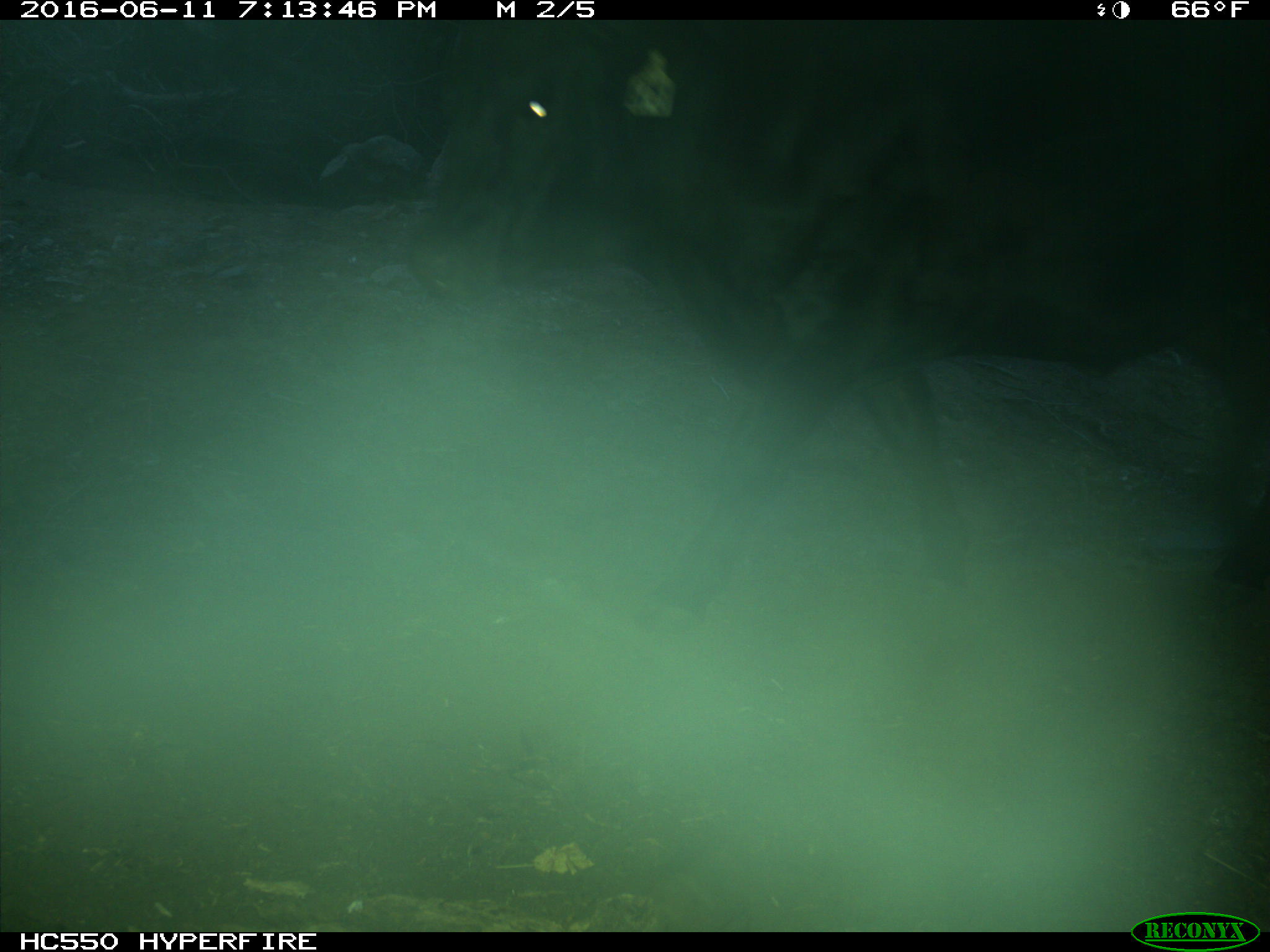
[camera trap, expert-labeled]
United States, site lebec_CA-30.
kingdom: Animalia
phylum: Chordata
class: Mammalia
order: Artiodactyla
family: Bovidae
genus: Bos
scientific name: Bos taurus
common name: domestic cow